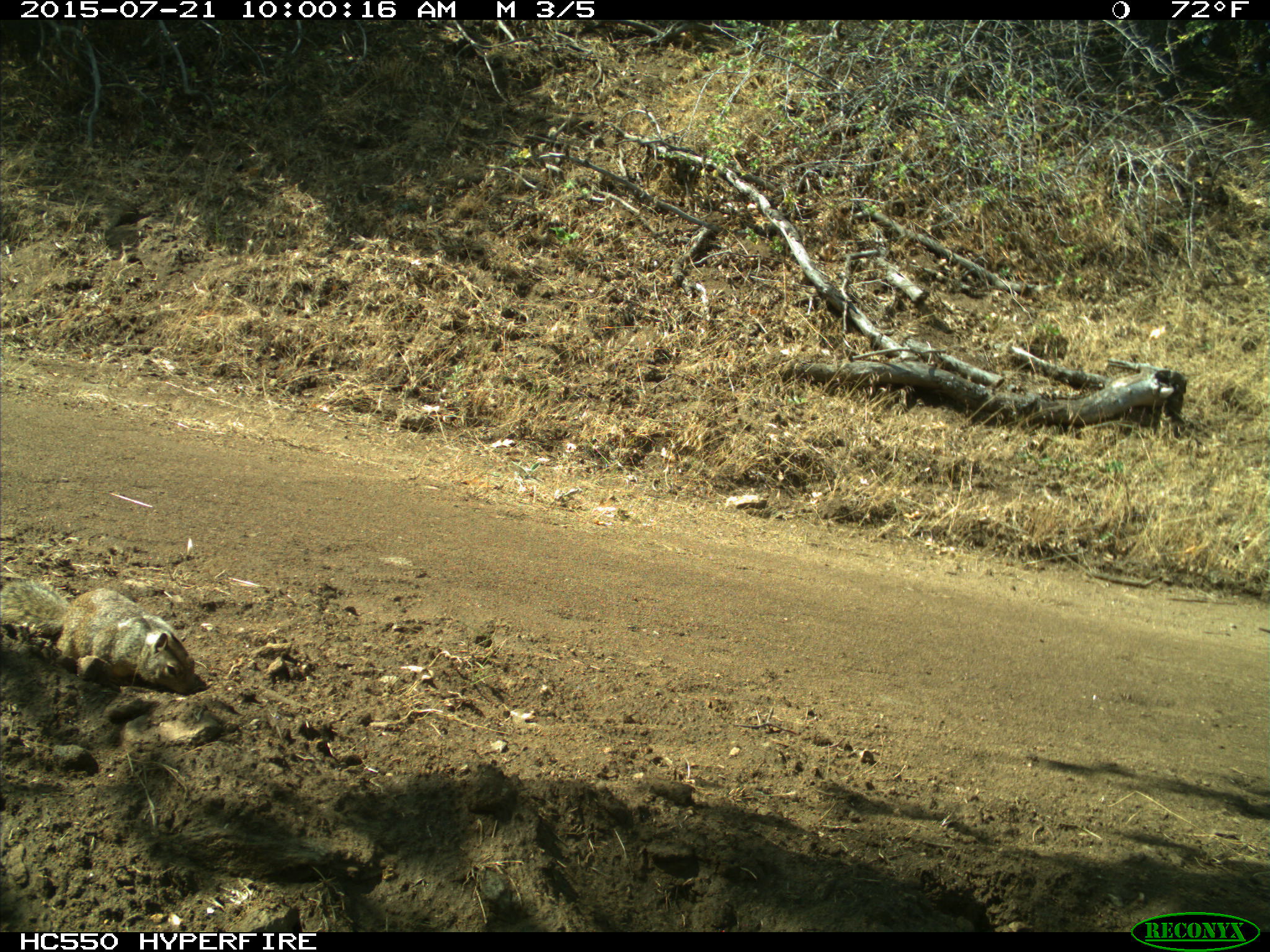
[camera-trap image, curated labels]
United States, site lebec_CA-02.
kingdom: Animalia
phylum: Chordata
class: Mammalia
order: Rodentia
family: Sciuridae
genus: Otospermophilus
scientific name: Otospermophilus beecheyi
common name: california ground squirrel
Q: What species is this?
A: Otospermophilus beecheyi (california ground squirrel).